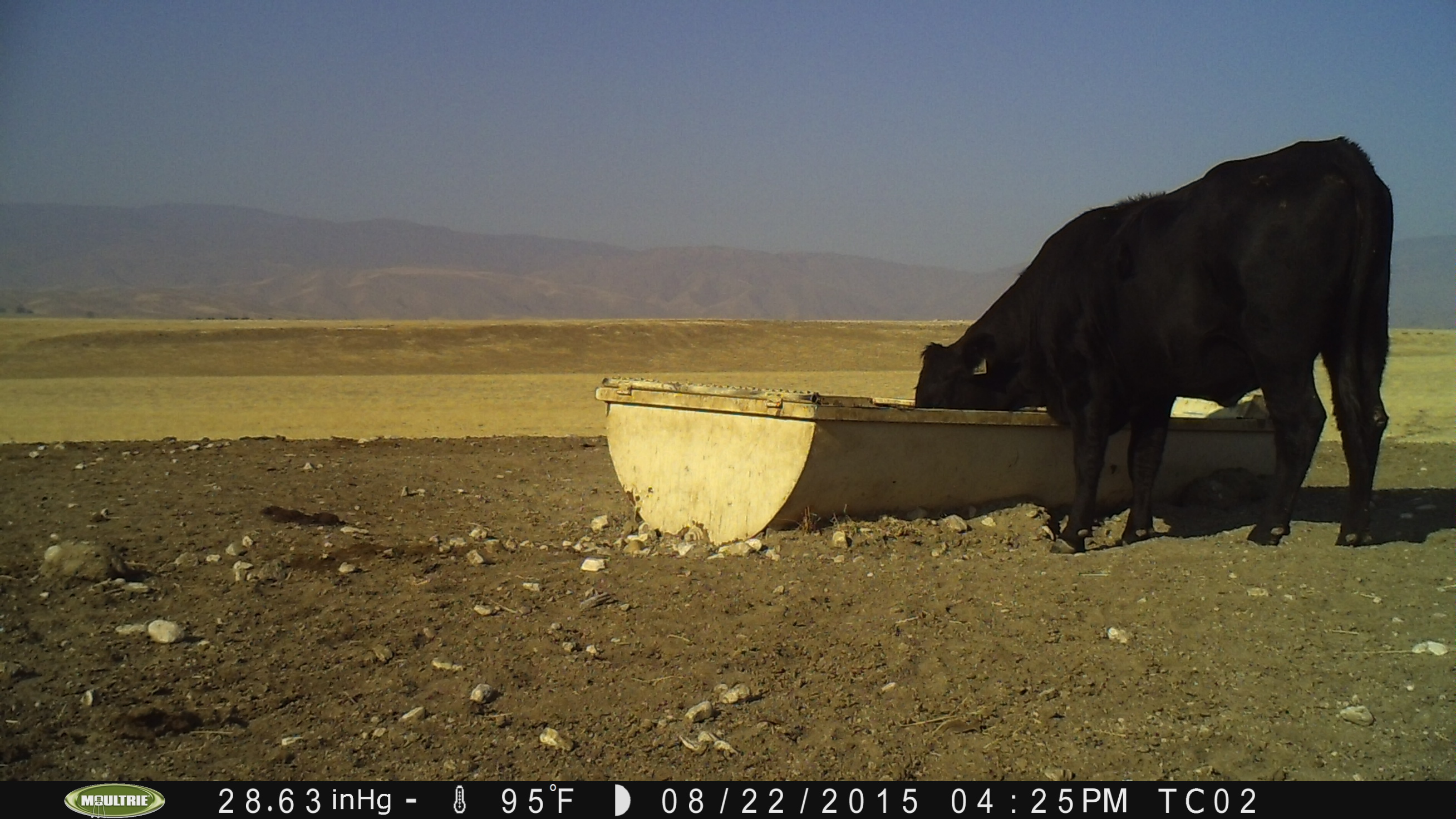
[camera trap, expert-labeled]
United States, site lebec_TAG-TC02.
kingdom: Animalia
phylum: Chordata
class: Mammalia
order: Artiodactyla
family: Bovidae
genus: Bos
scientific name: Bos taurus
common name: domestic cow